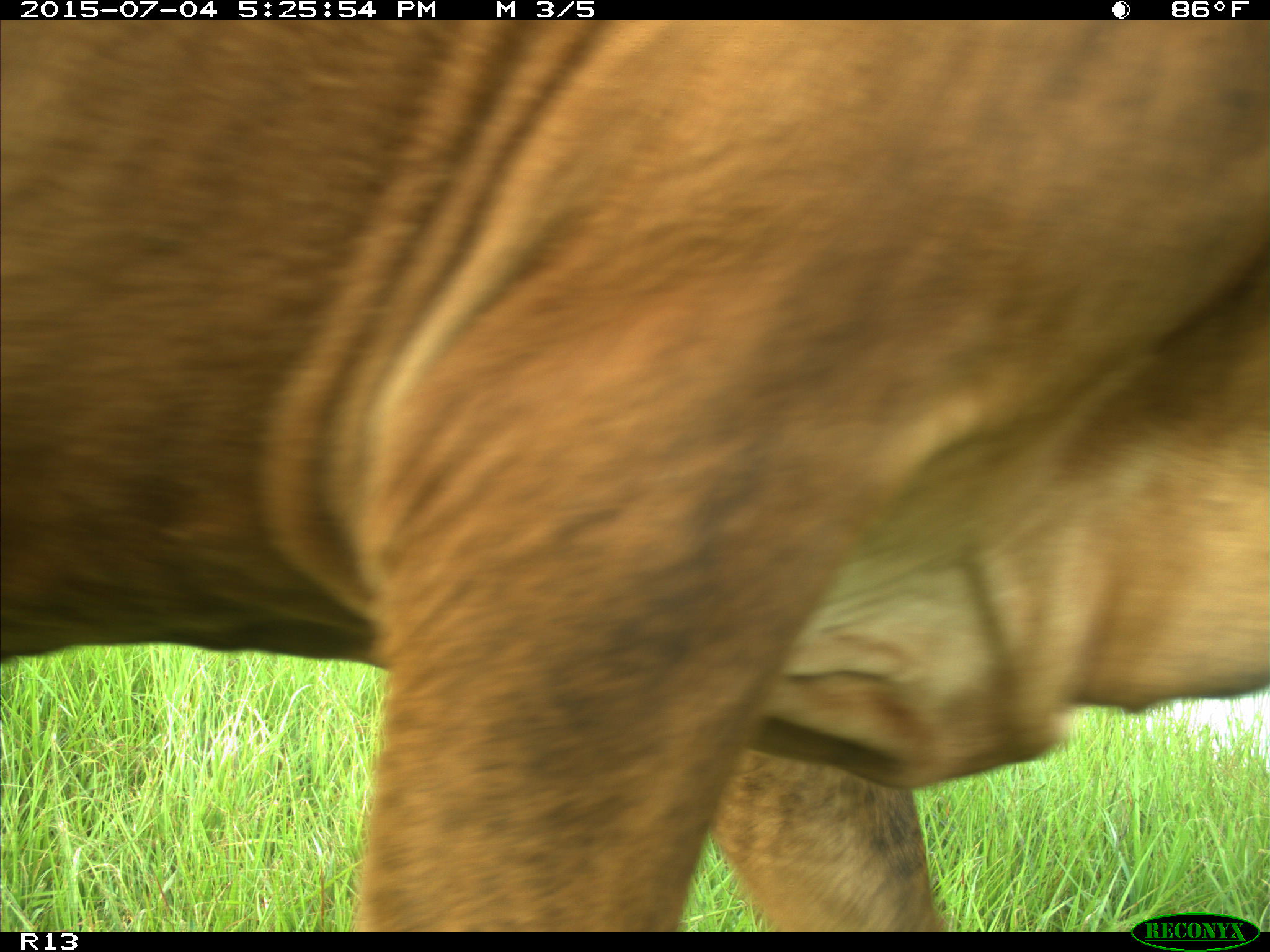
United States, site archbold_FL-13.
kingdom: Animalia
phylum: Chordata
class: Mammalia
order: Artiodactyla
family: Bovidae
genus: Bos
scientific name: Bos taurus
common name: domestic cow